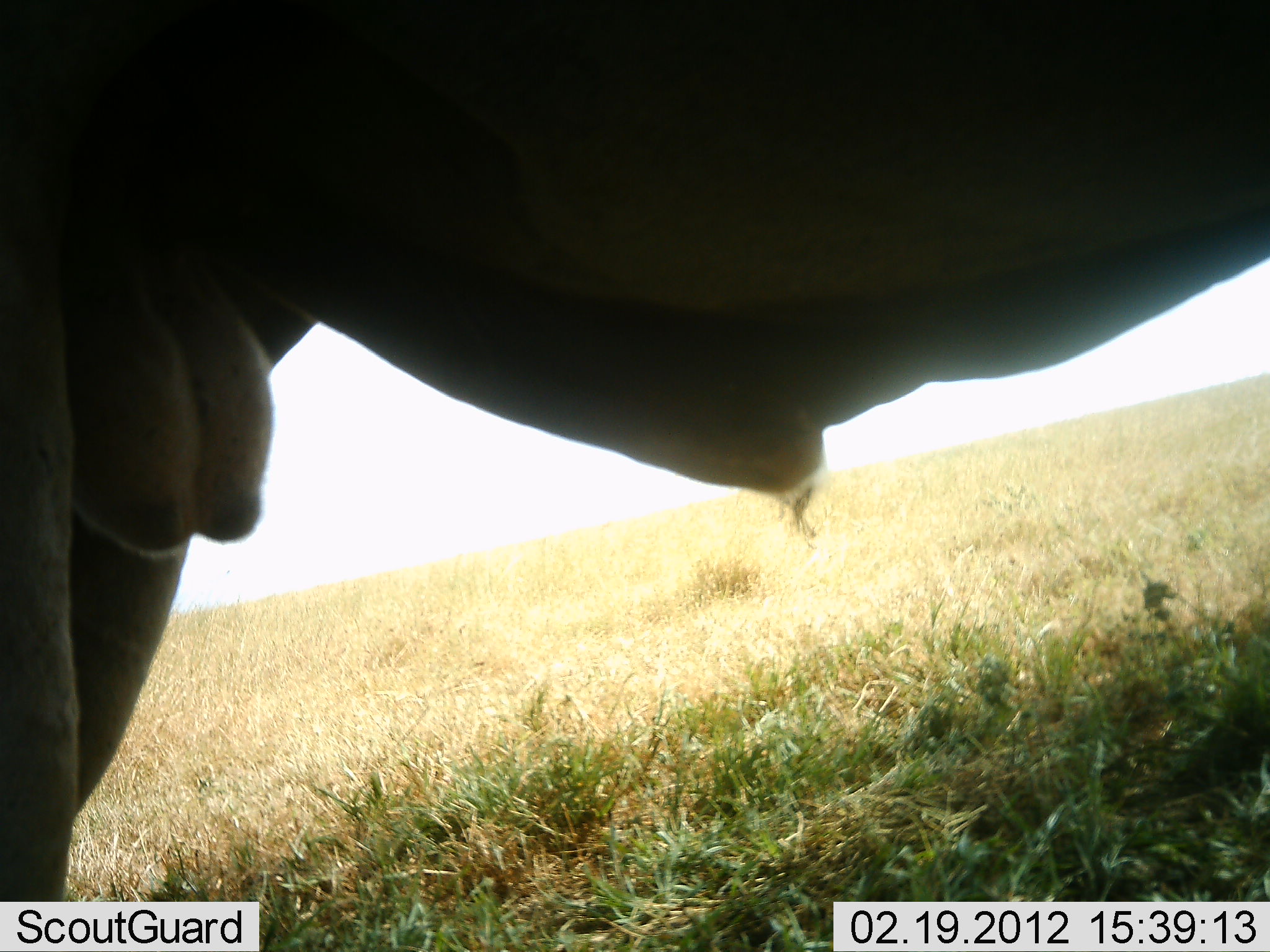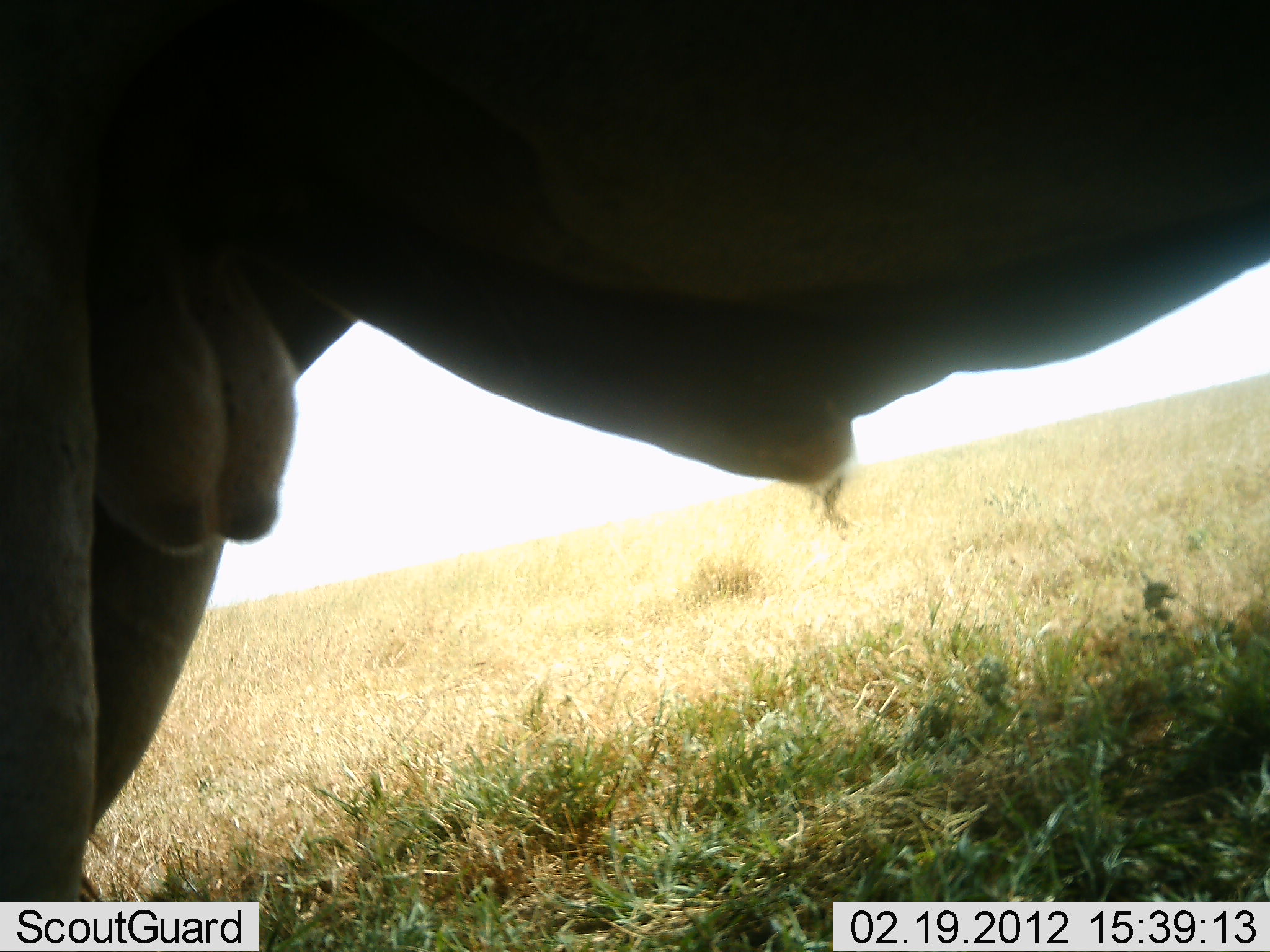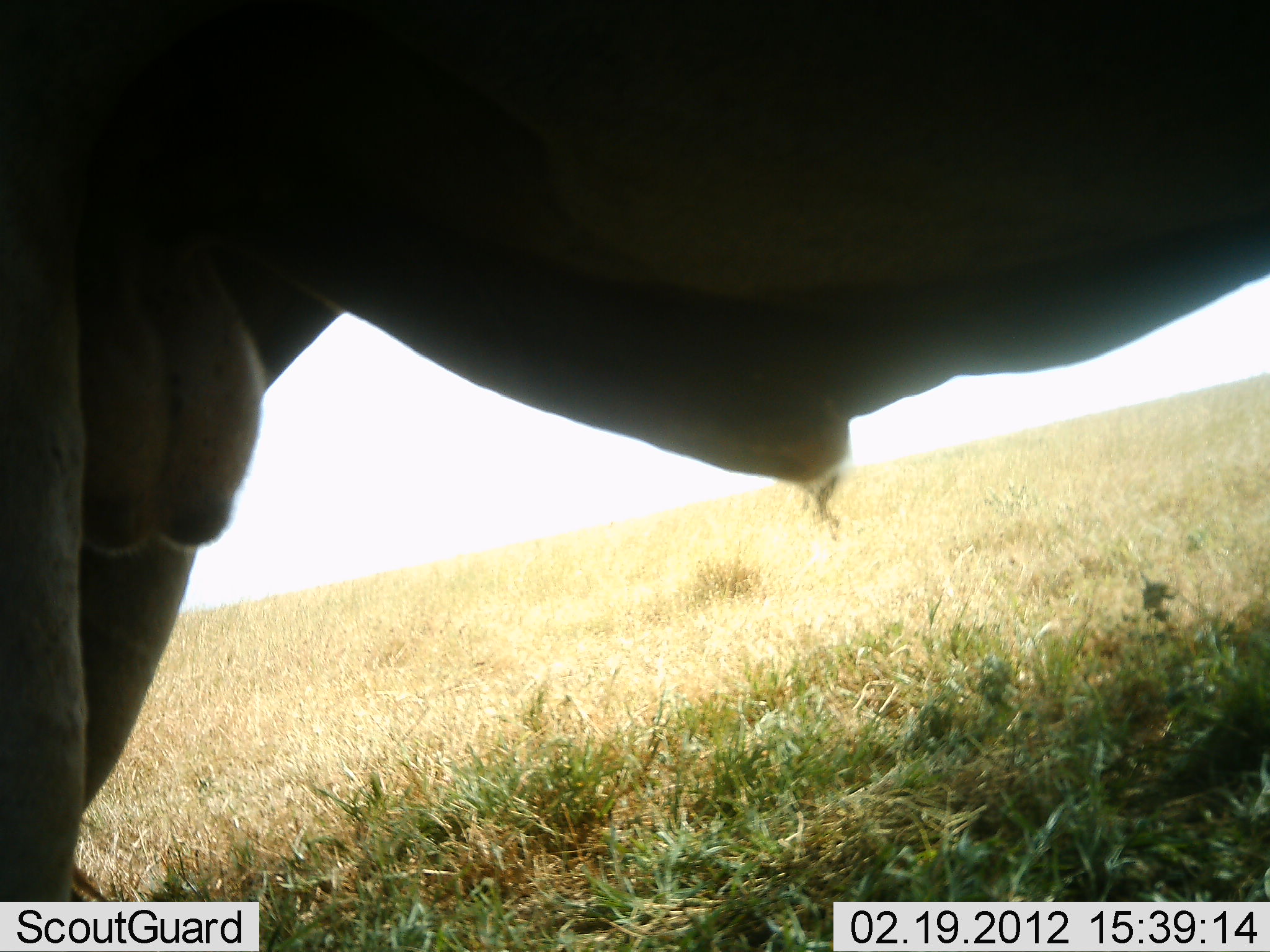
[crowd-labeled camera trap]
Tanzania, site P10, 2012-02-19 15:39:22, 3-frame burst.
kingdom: Animalia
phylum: Chordata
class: Mammalia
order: Artiodactyla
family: Bovidae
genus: Connochaetes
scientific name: Connochaetes taurinus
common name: blue wildebeest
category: wildebeest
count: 1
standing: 100%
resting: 0%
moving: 0%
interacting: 7%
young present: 0%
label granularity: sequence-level